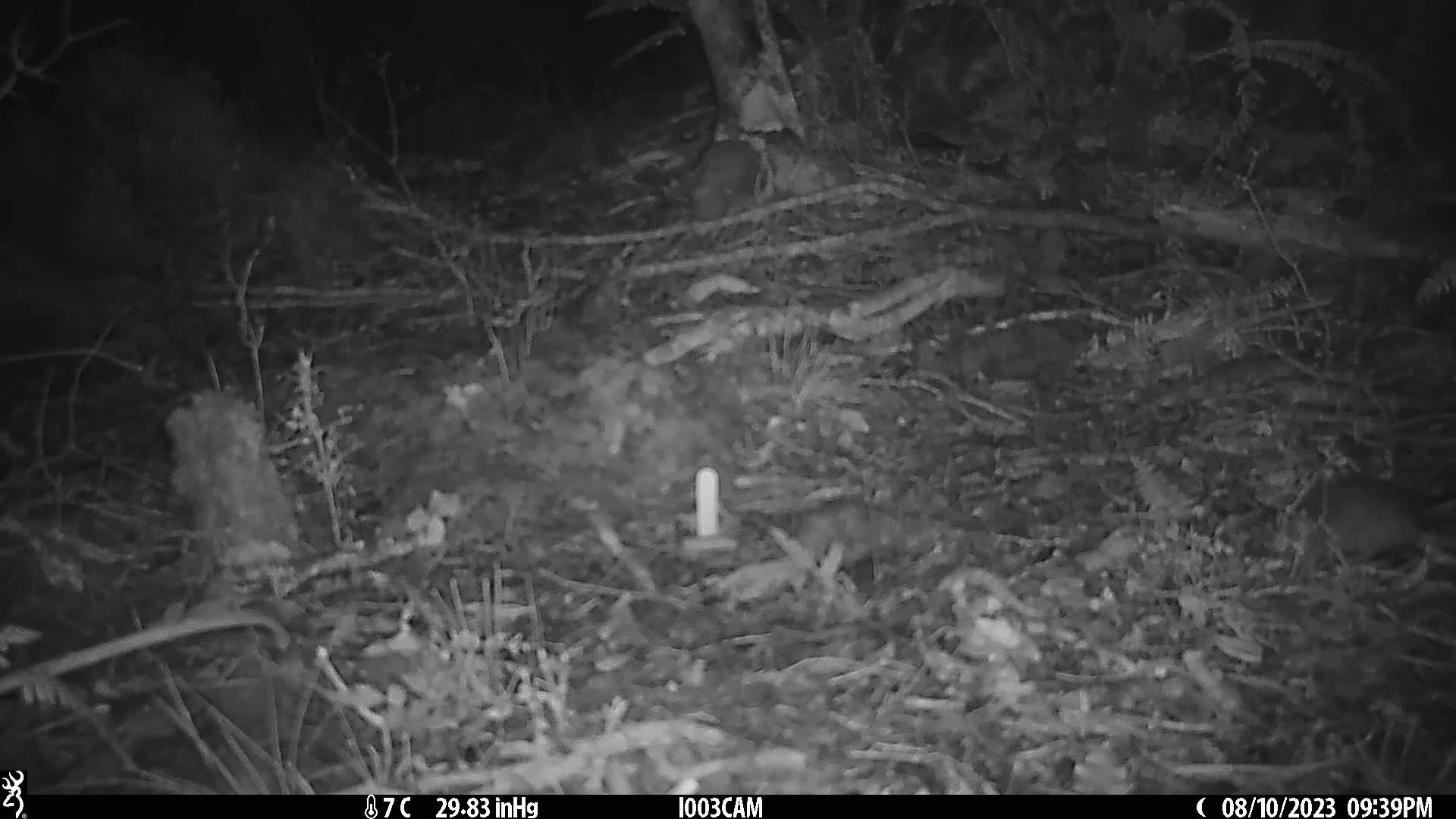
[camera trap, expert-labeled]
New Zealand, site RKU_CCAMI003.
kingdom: Animalia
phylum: Chordata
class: Mammalia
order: Rodentia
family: Muridae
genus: Rattus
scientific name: Rattus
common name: rat